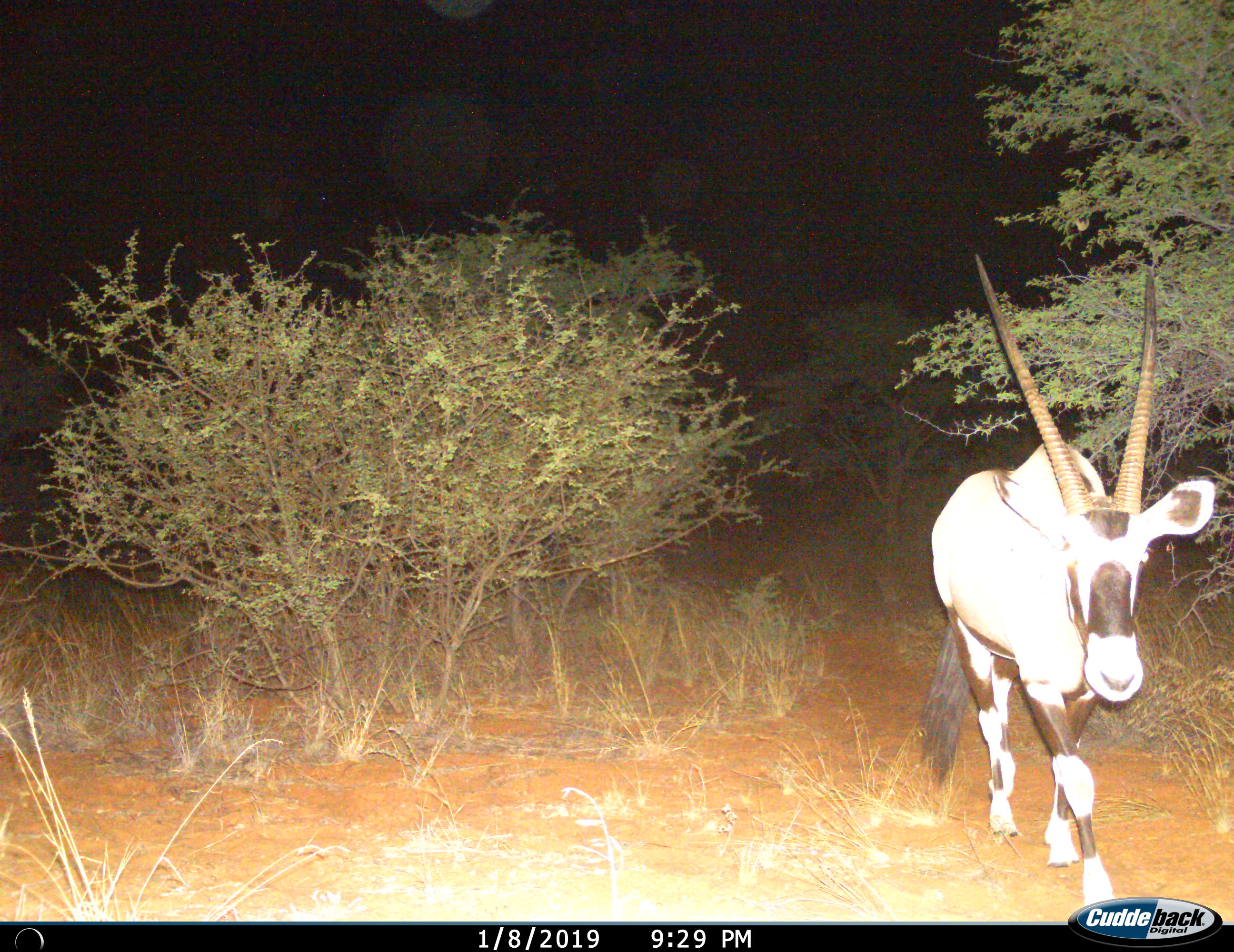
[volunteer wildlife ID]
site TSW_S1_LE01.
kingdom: Animalia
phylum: Chordata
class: Mammalia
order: Artiodactyla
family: Bovidae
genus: Oryx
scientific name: Oryx gazella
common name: gemsbok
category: oryx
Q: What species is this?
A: Oryx (gemsbok) (Oryx gazella).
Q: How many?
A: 1.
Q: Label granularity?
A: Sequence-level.